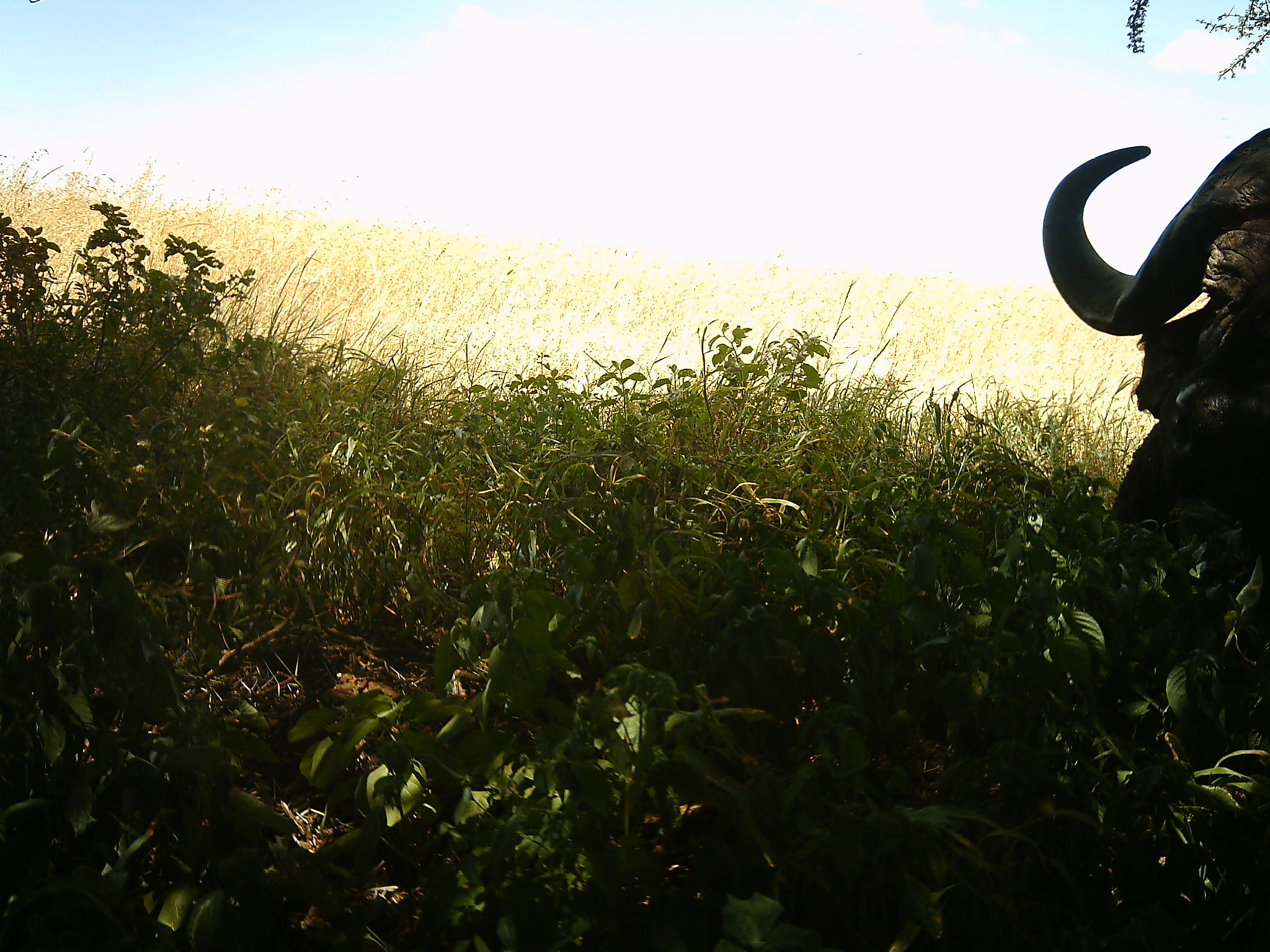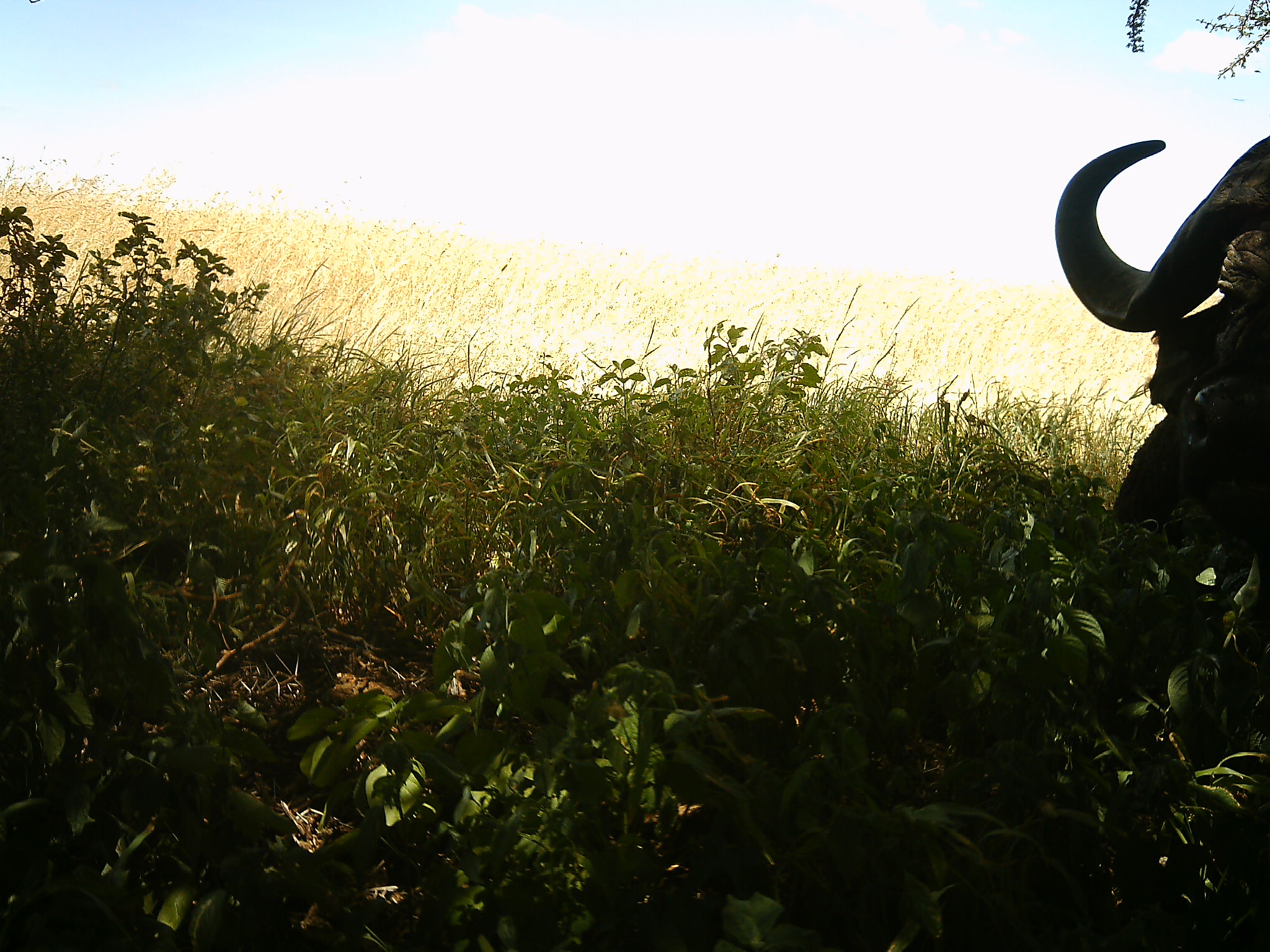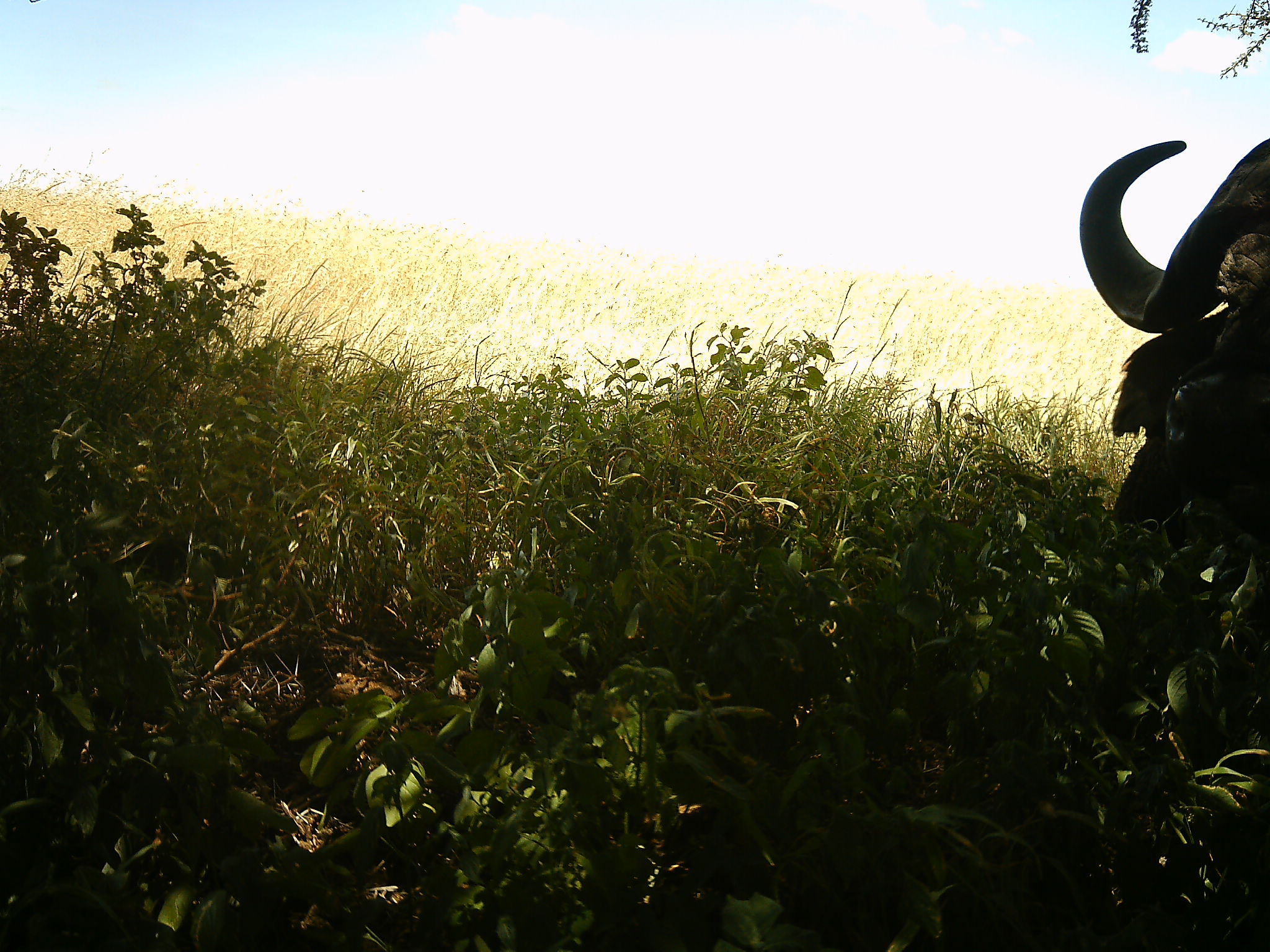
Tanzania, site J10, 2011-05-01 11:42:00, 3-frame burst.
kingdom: Animalia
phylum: Chordata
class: Mammalia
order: Artiodactyla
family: Bovidae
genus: Syncerus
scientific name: Syncerus caffer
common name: cape buffalo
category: buffalo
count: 1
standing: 36%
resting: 45%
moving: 0%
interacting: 0%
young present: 0%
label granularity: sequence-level